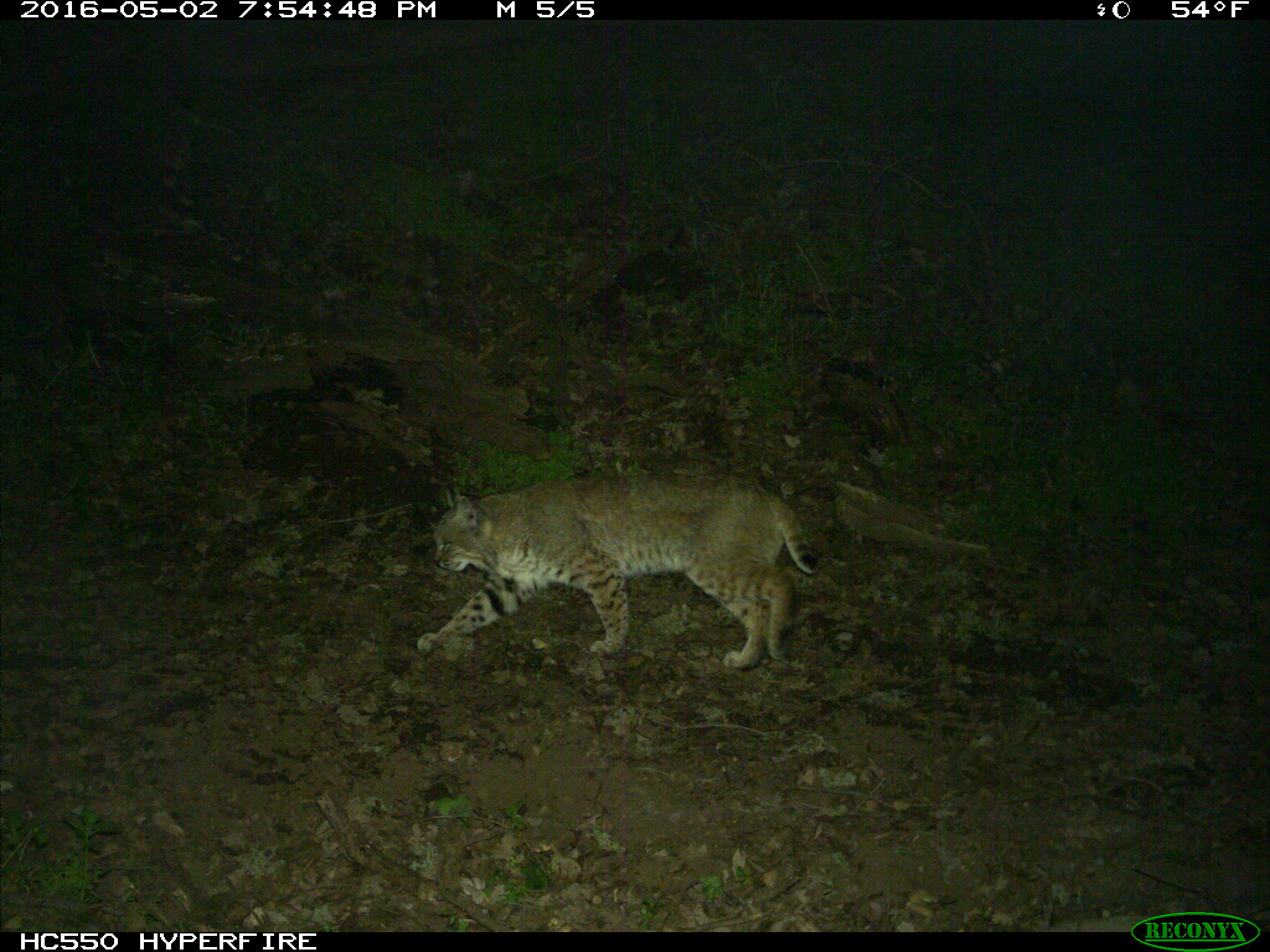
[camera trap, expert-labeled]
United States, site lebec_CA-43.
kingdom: Animalia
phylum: Chordata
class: Mammalia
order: Carnivora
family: Felidae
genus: Lynx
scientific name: Lynx rufus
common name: bobcat